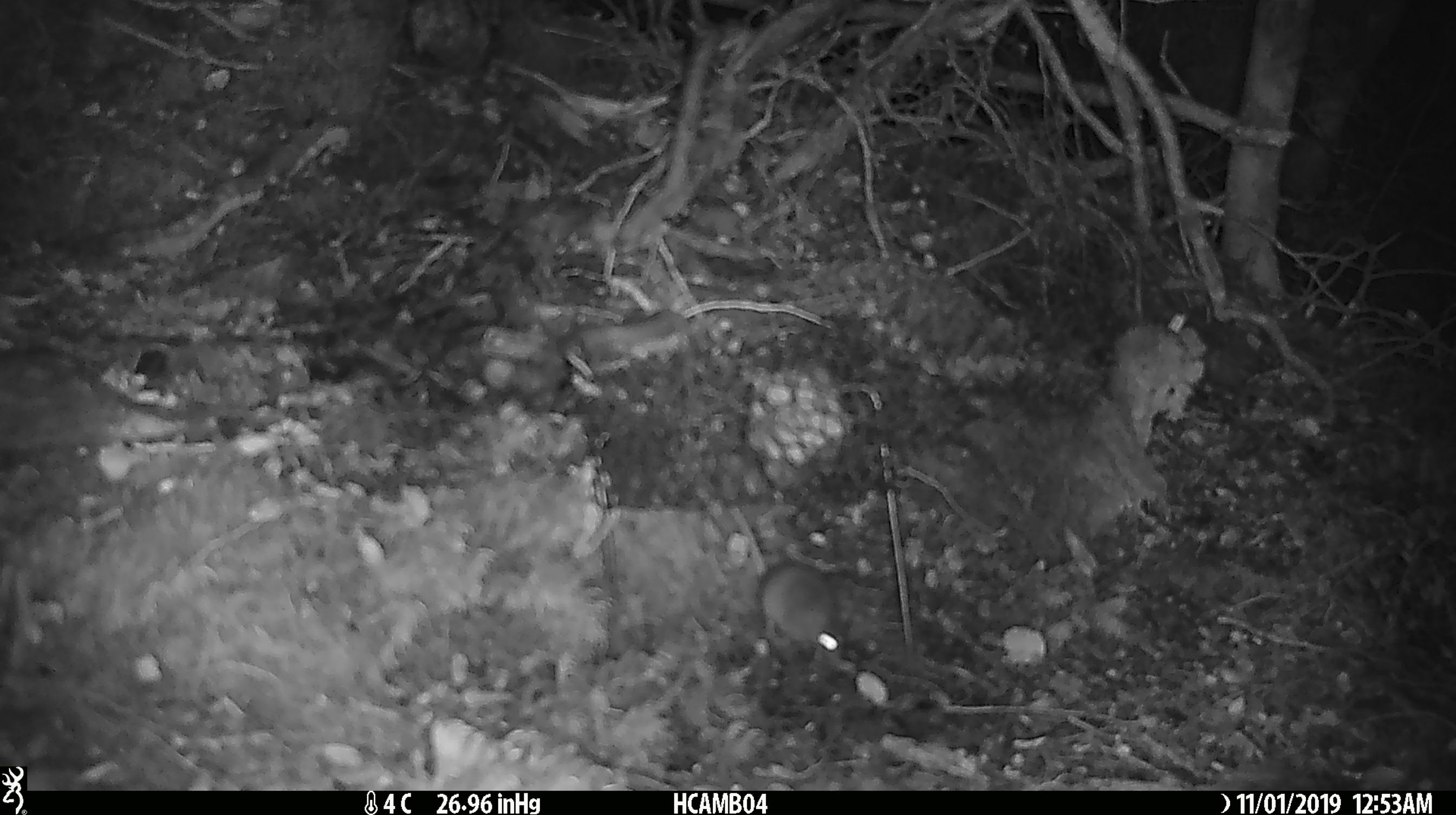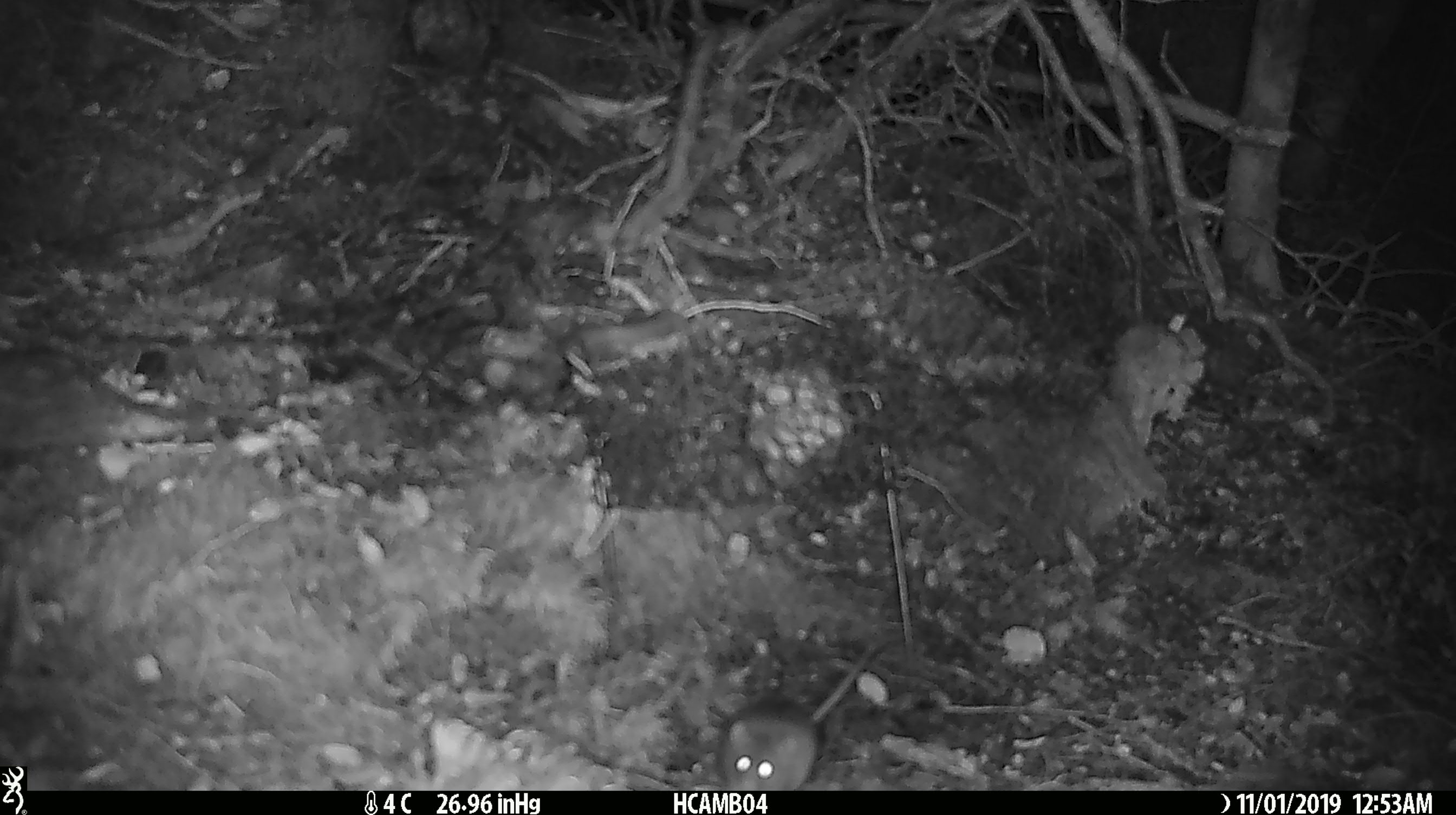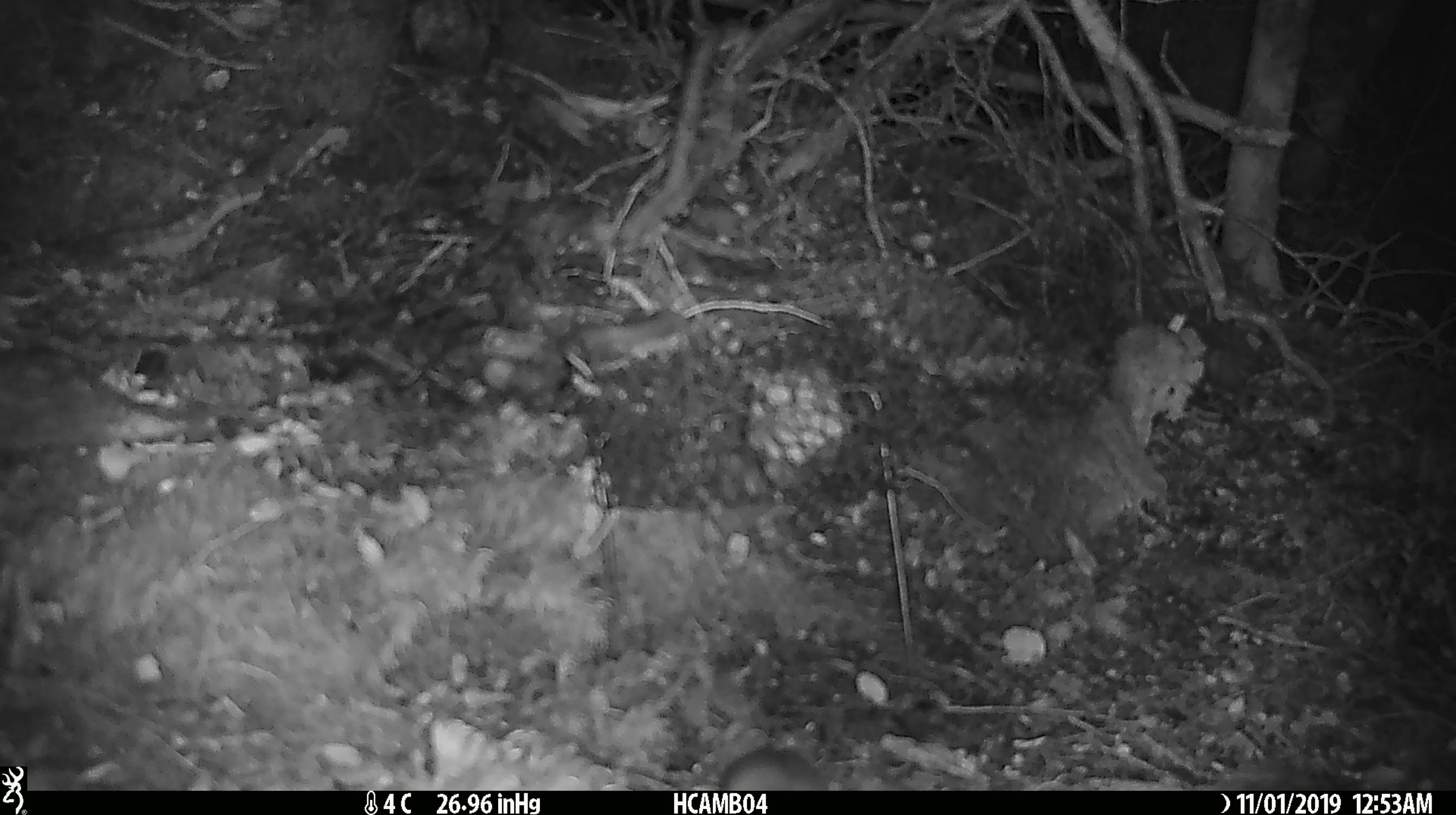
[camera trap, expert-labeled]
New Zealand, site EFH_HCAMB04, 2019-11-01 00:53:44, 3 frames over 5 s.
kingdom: Animalia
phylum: Chordata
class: Mammalia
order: Rodentia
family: Muridae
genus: Mus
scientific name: Mus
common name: mouse